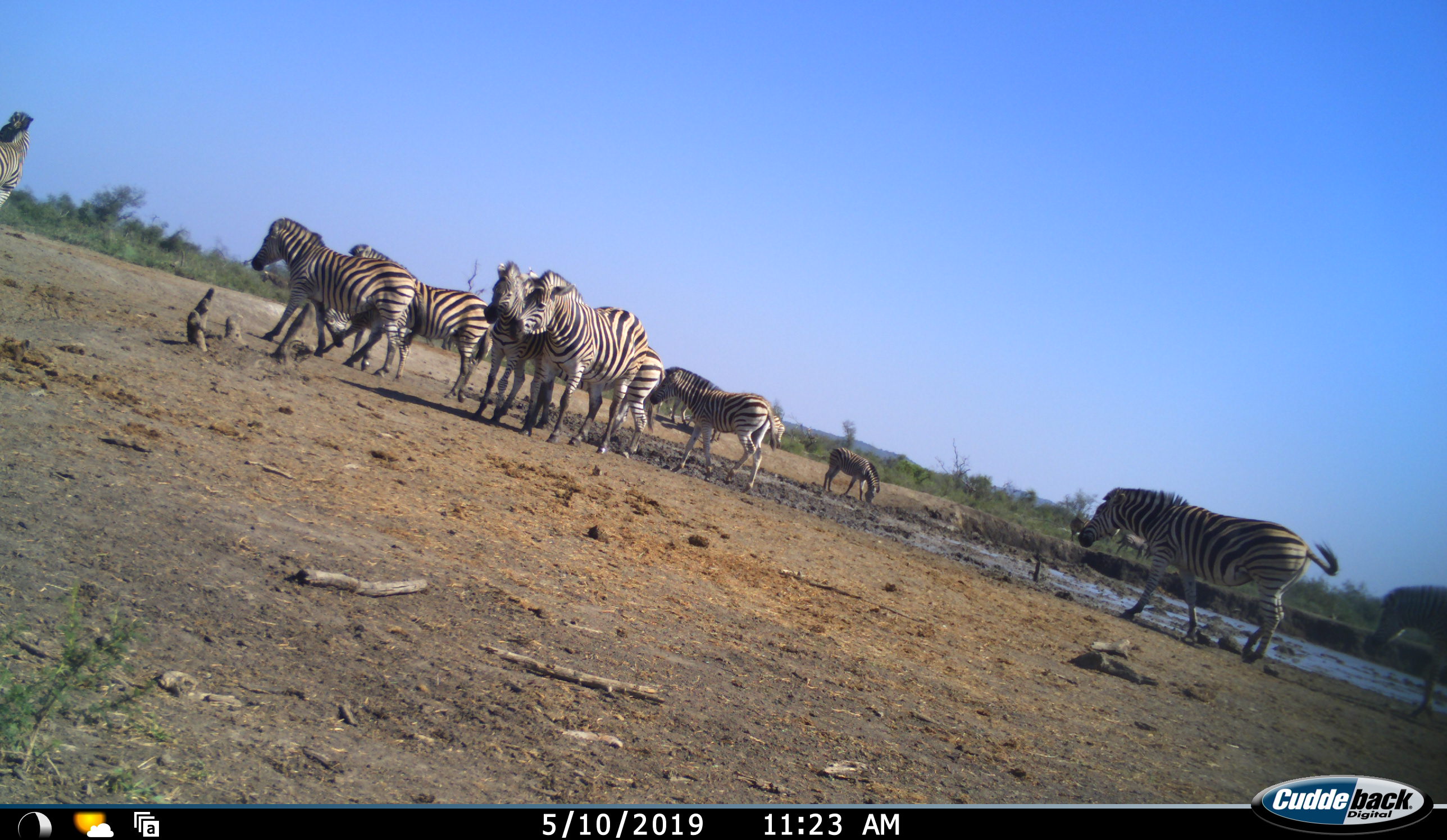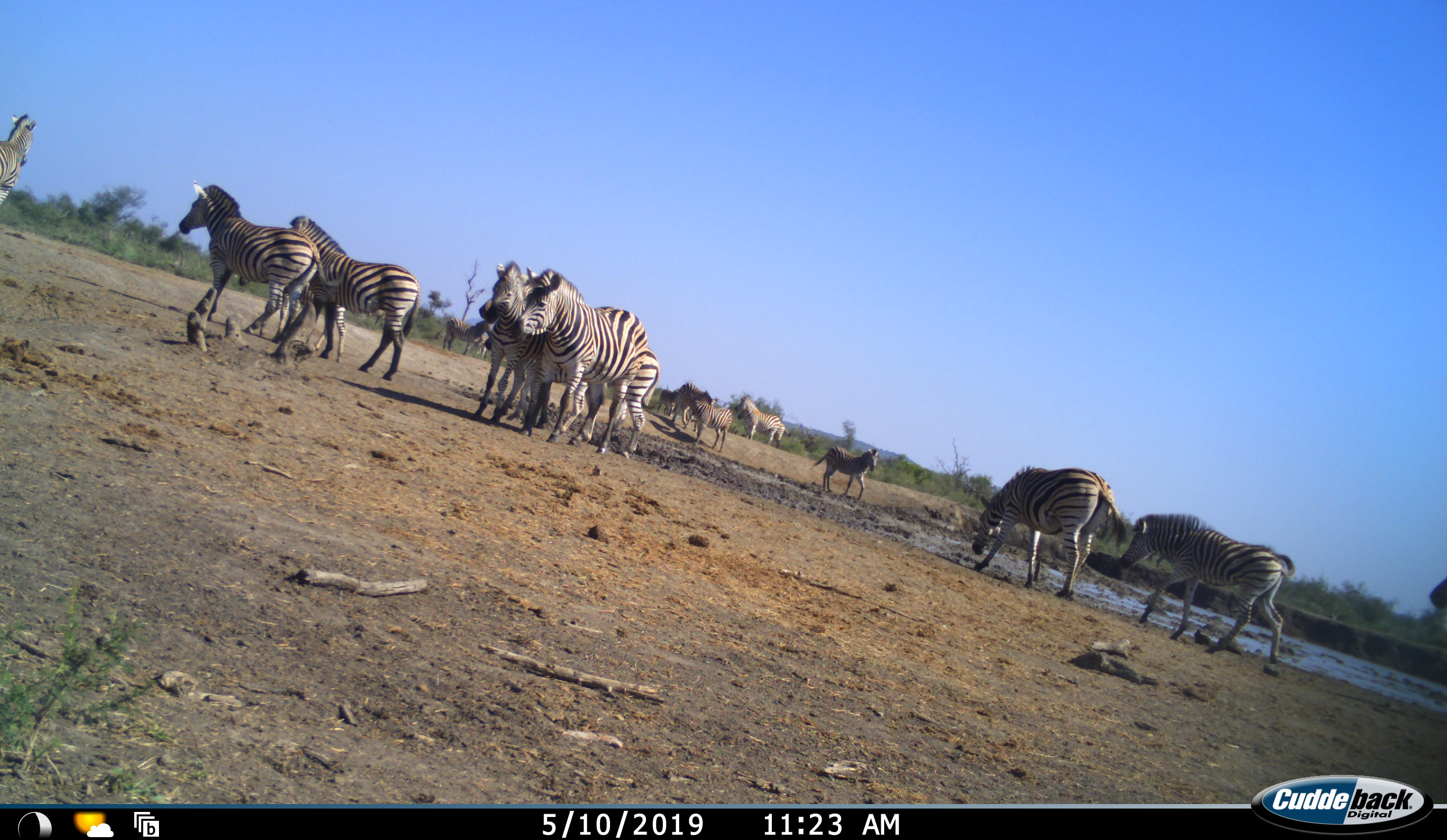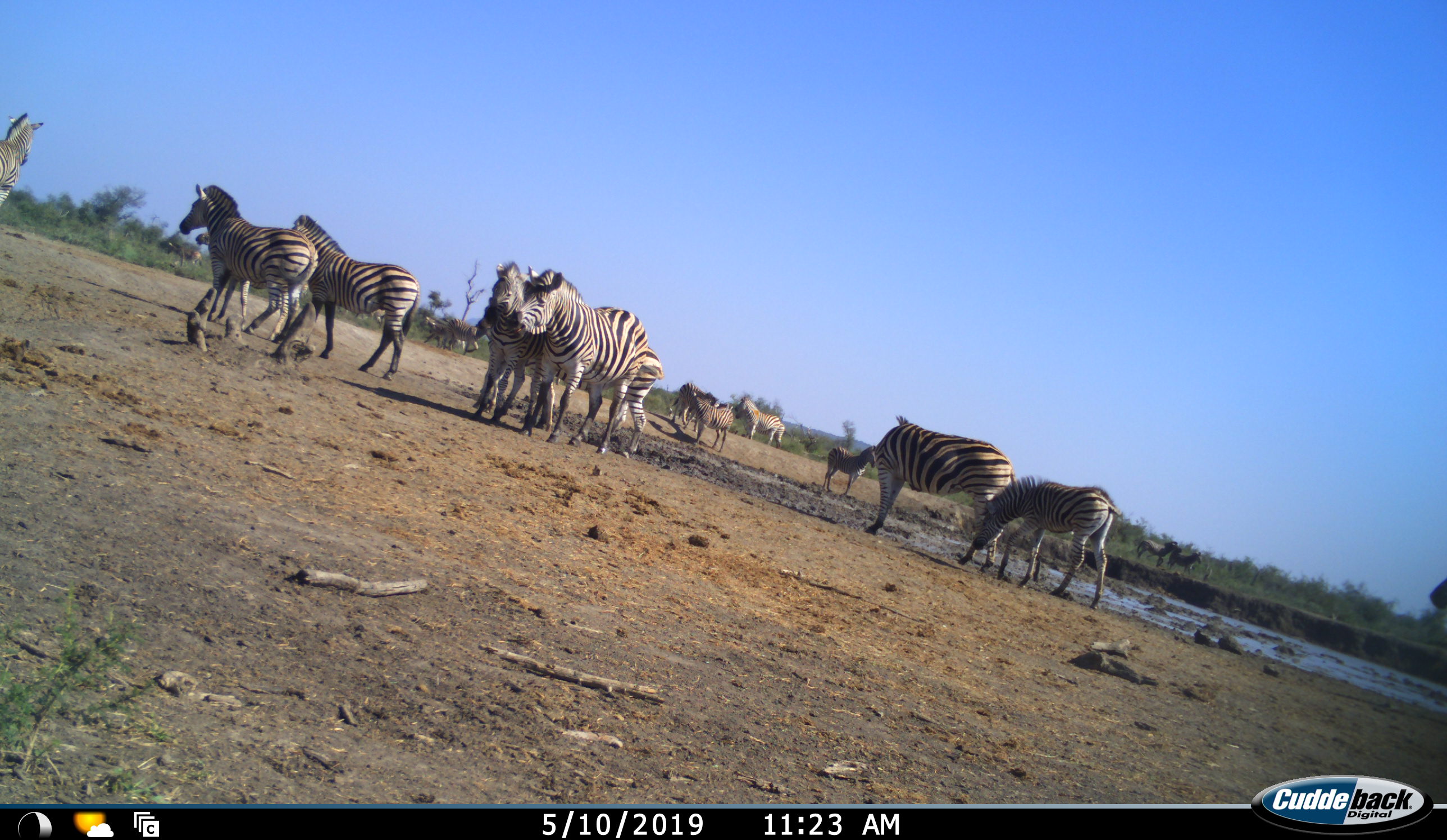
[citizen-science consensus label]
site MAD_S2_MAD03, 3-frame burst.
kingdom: Animalia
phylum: Chordata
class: Mammalia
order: Perissodactyla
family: Equidae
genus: Equus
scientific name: Equus quagga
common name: plains zebra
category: zebraplains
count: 11-50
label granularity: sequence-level